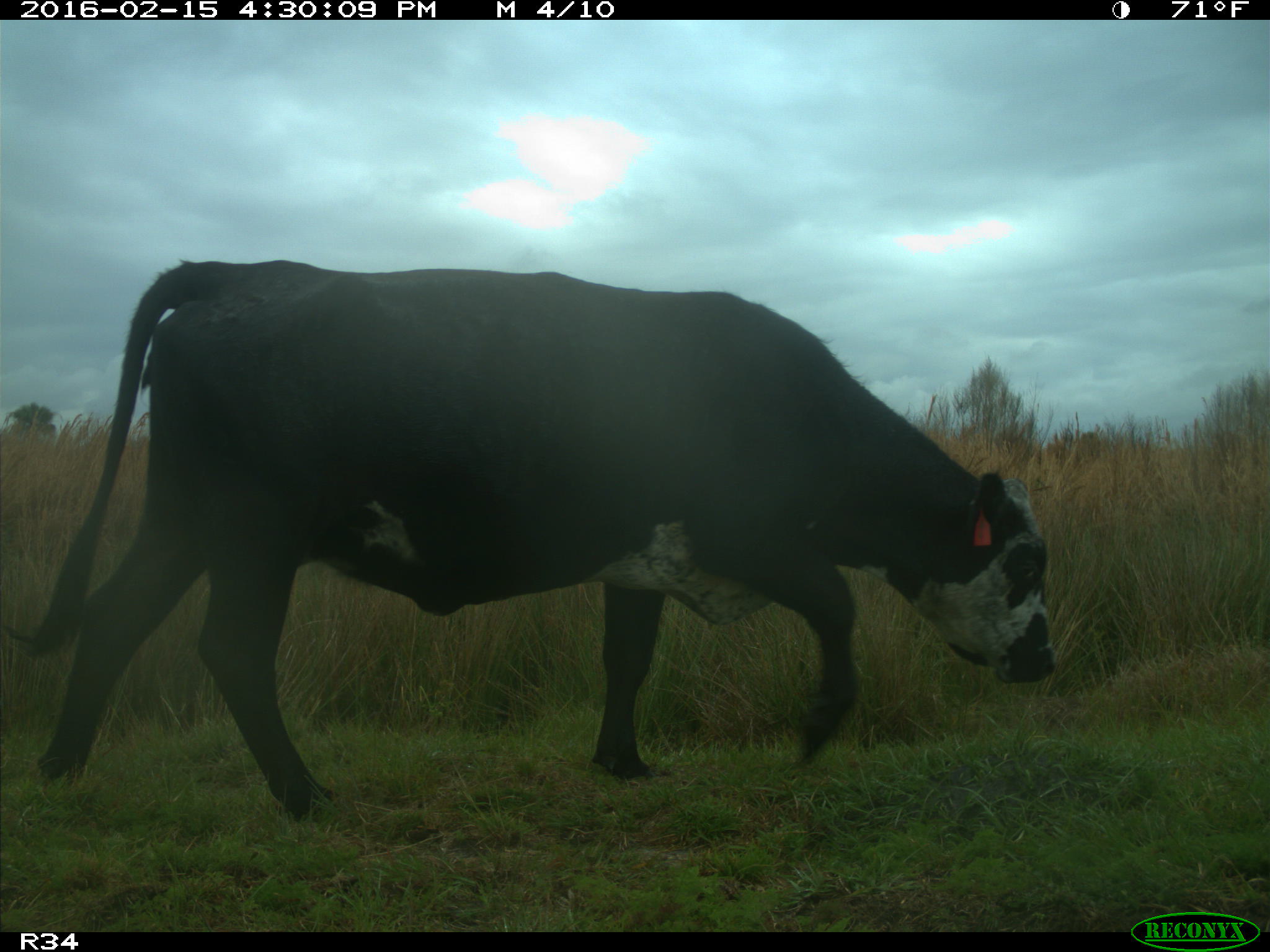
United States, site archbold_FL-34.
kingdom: Animalia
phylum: Chordata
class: Mammalia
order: Artiodactyla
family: Bovidae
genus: Bos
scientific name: Bos taurus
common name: domestic cow